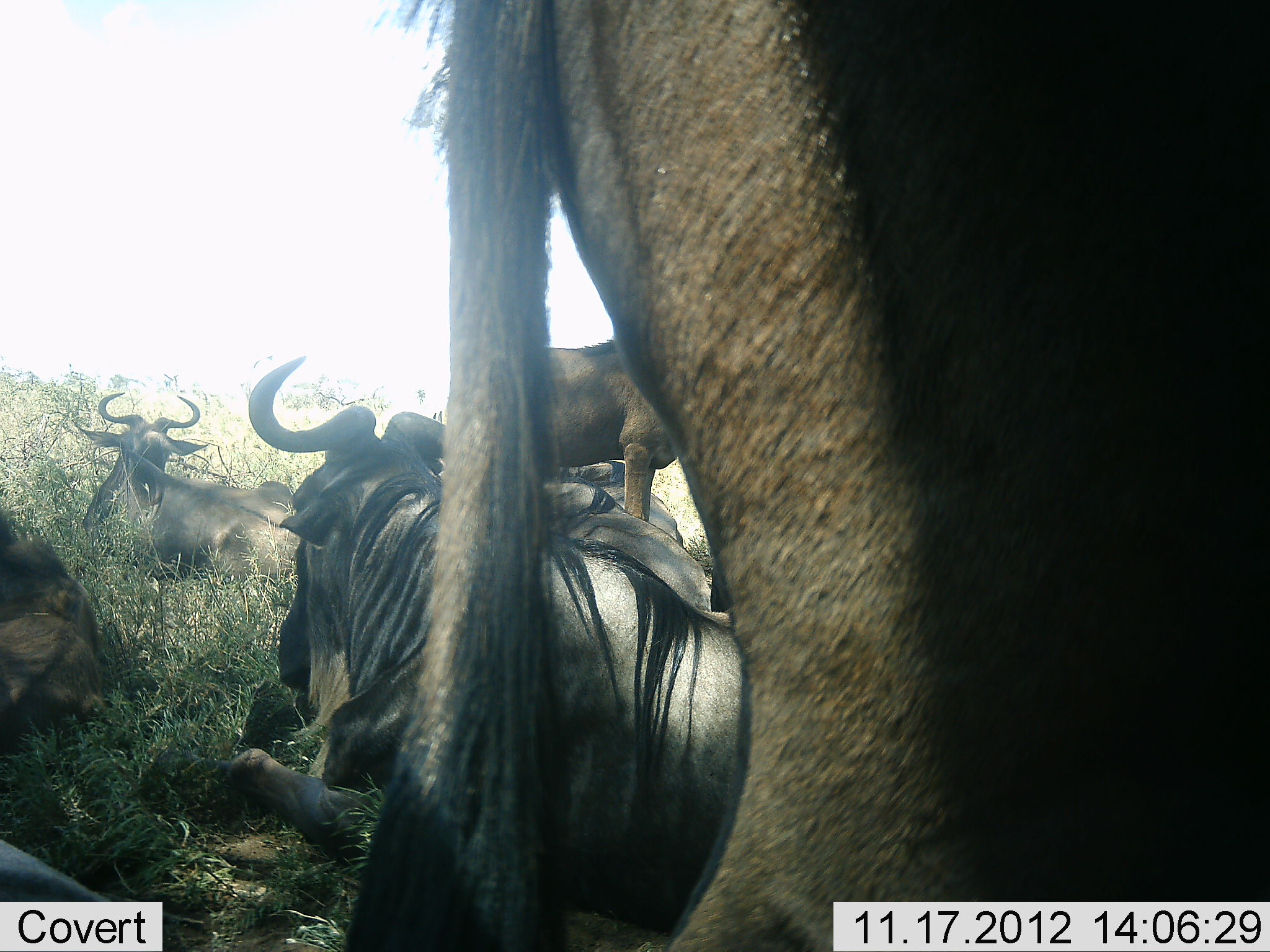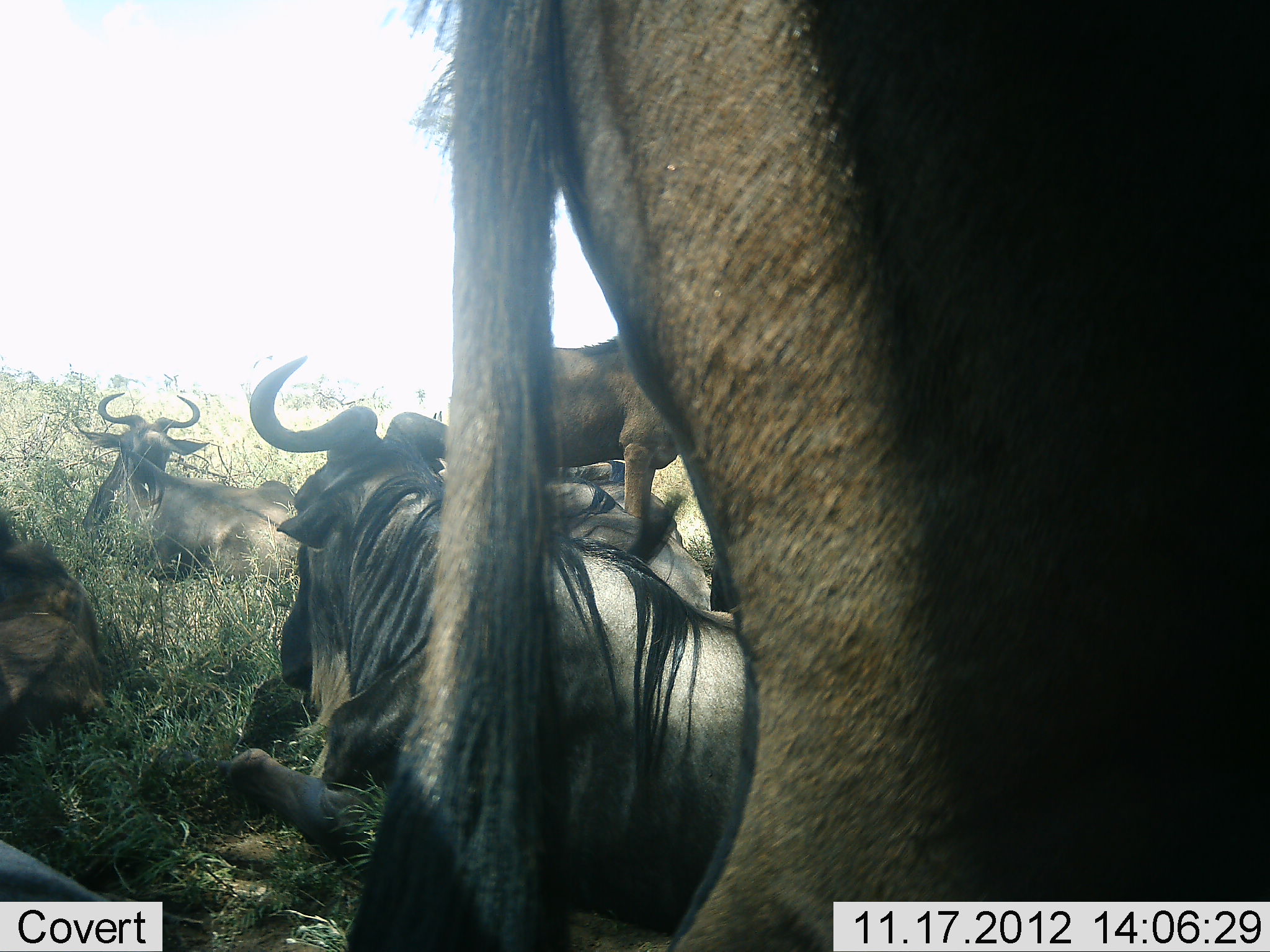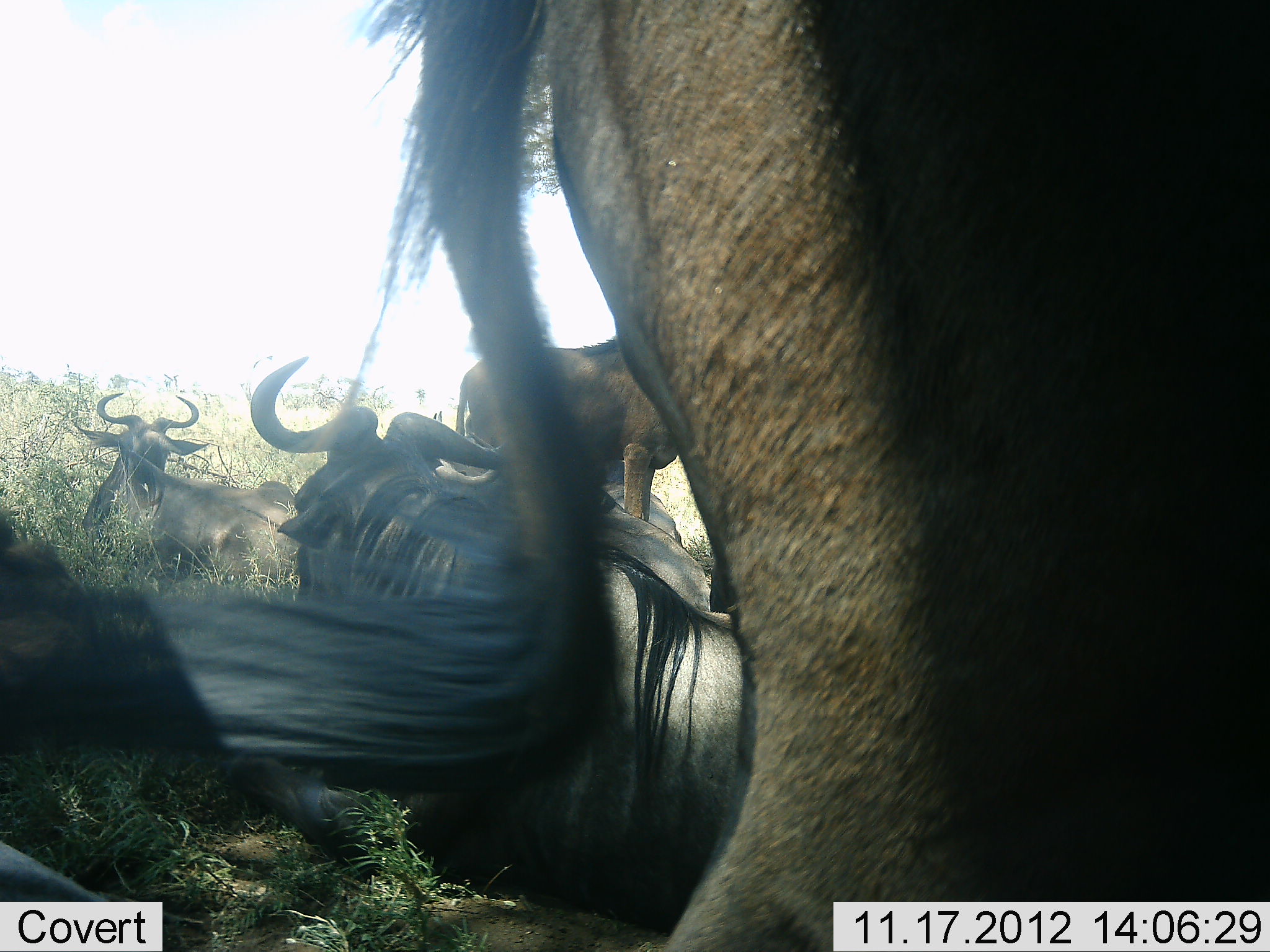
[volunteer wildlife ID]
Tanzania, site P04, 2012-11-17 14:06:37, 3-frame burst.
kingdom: Animalia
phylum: Chordata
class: Mammalia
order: Artiodactyla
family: Bovidae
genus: Connochaetes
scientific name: Connochaetes taurinus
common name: blue wildebeest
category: wildebeest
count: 8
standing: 60%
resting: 100%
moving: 0%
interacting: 0%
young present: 0%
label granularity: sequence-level